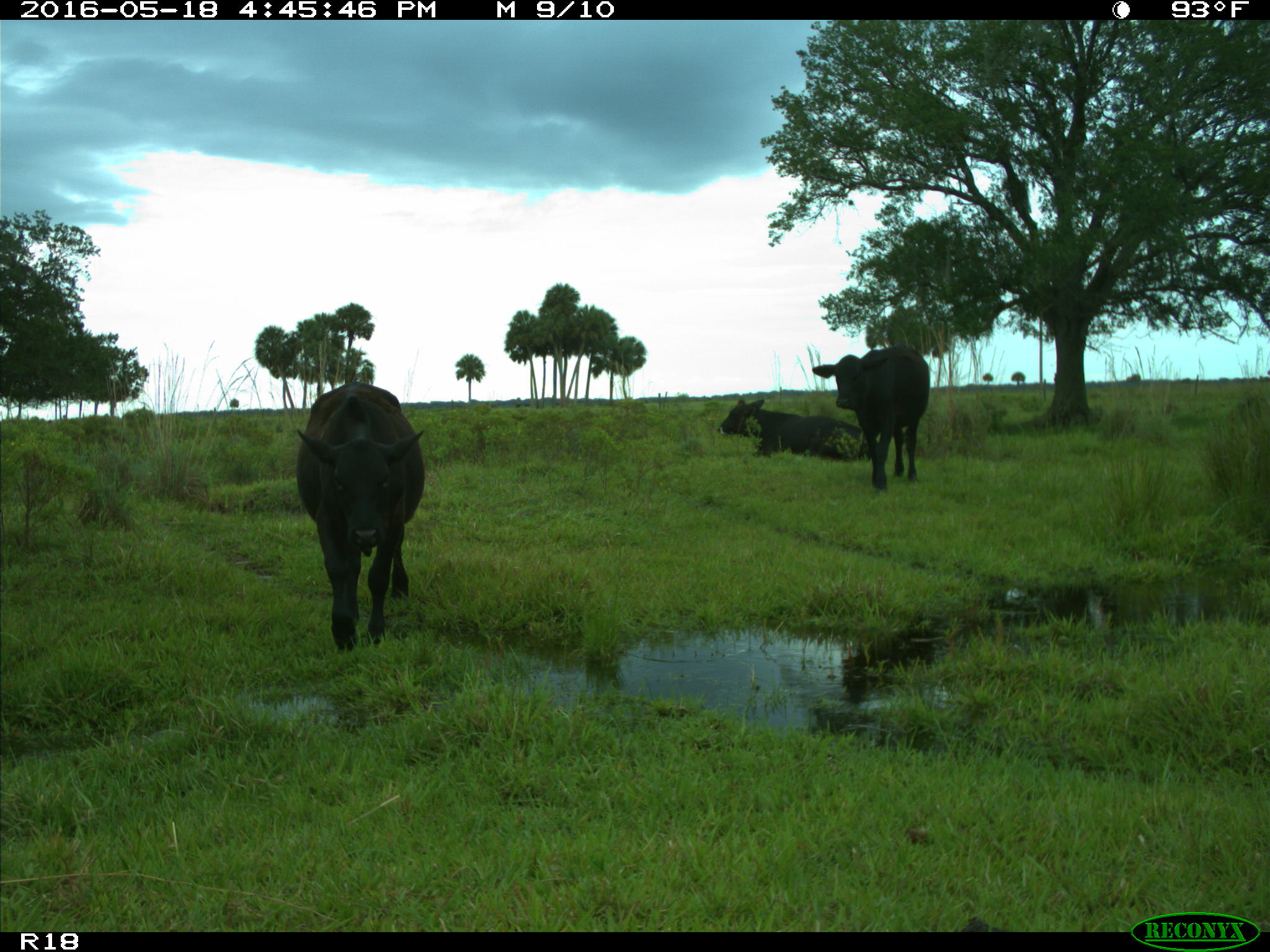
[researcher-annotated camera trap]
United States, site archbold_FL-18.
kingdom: Animalia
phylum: Chordata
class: Mammalia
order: Artiodactyla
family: Bovidae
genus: Bos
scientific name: Bos taurus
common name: domestic cow